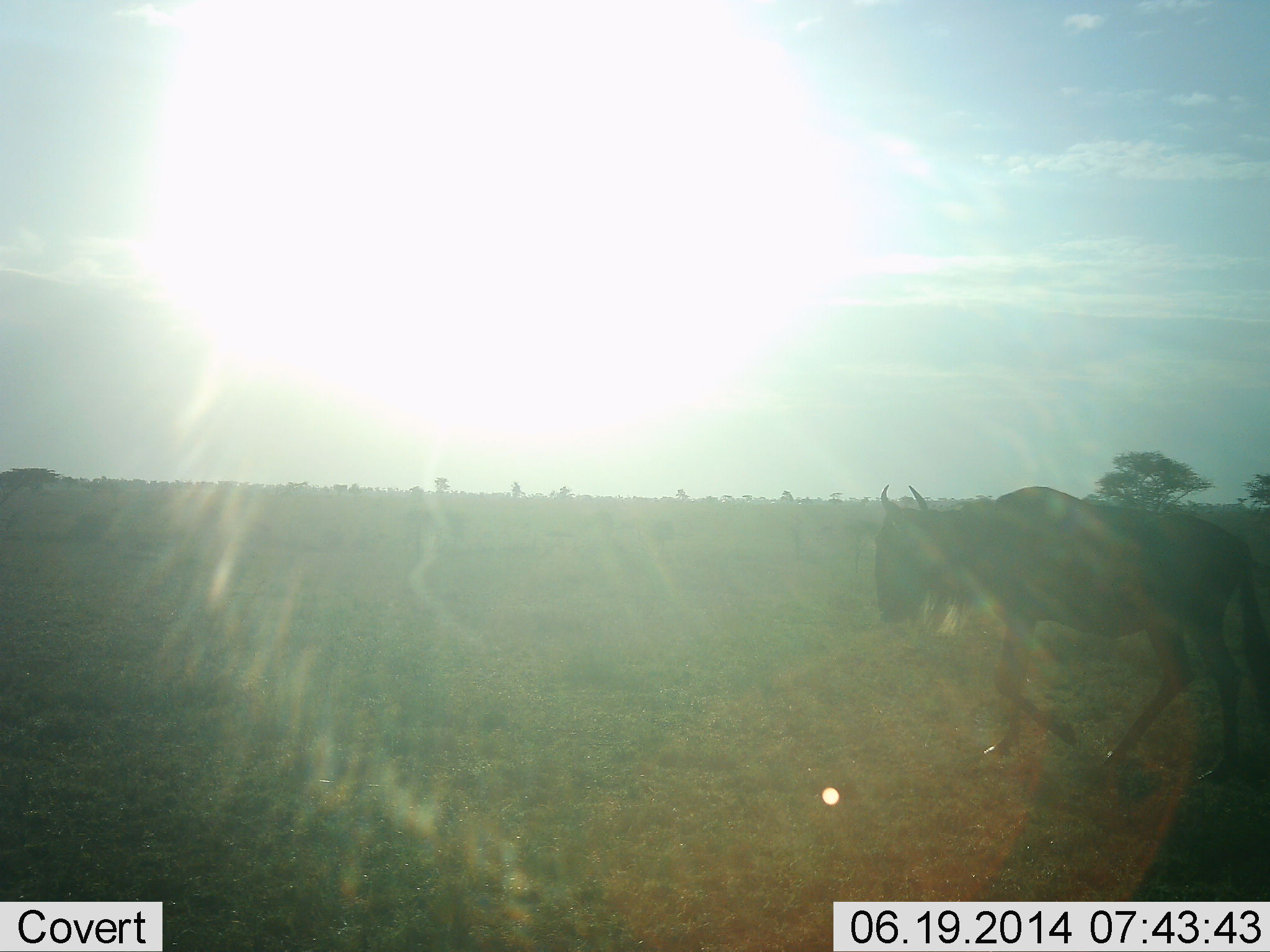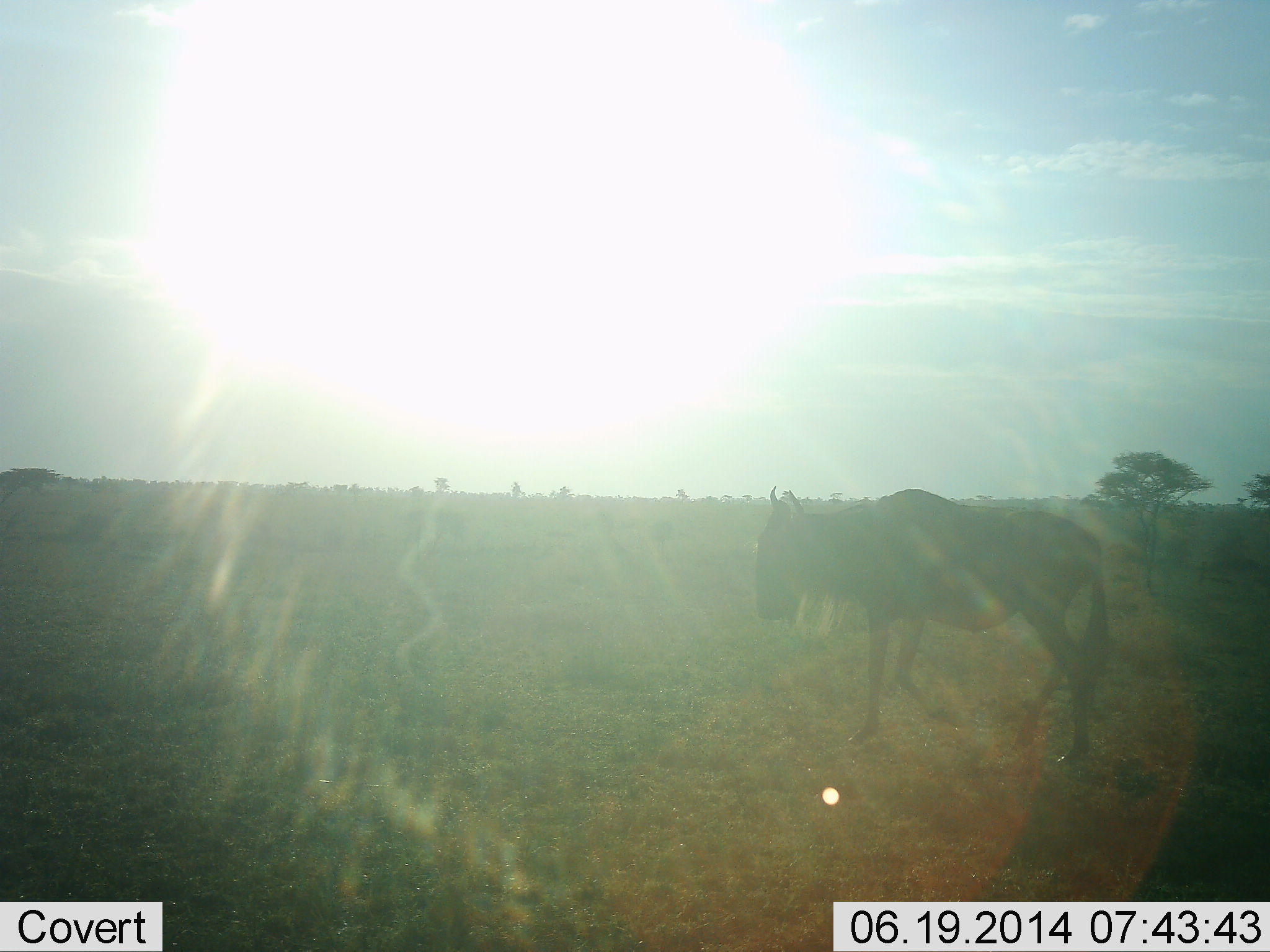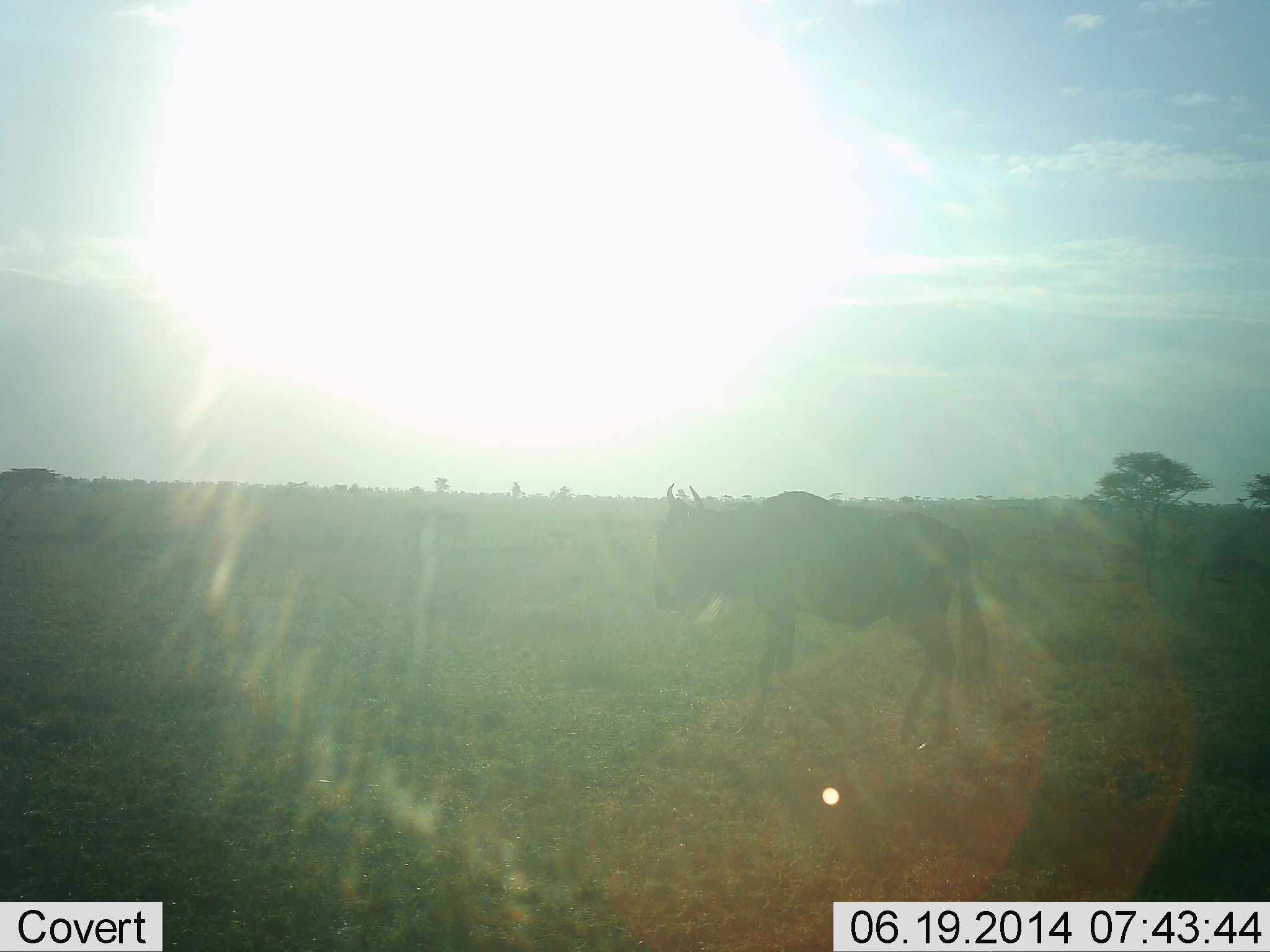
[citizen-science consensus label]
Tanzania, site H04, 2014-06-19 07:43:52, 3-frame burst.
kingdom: Animalia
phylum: Chordata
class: Mammalia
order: Artiodactyla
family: Bovidae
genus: Connochaetes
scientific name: Connochaetes taurinus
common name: blue wildebeest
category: wildebeest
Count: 1.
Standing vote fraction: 10%.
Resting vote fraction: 0%.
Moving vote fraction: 100%.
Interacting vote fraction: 0%.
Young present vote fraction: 0%.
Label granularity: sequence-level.